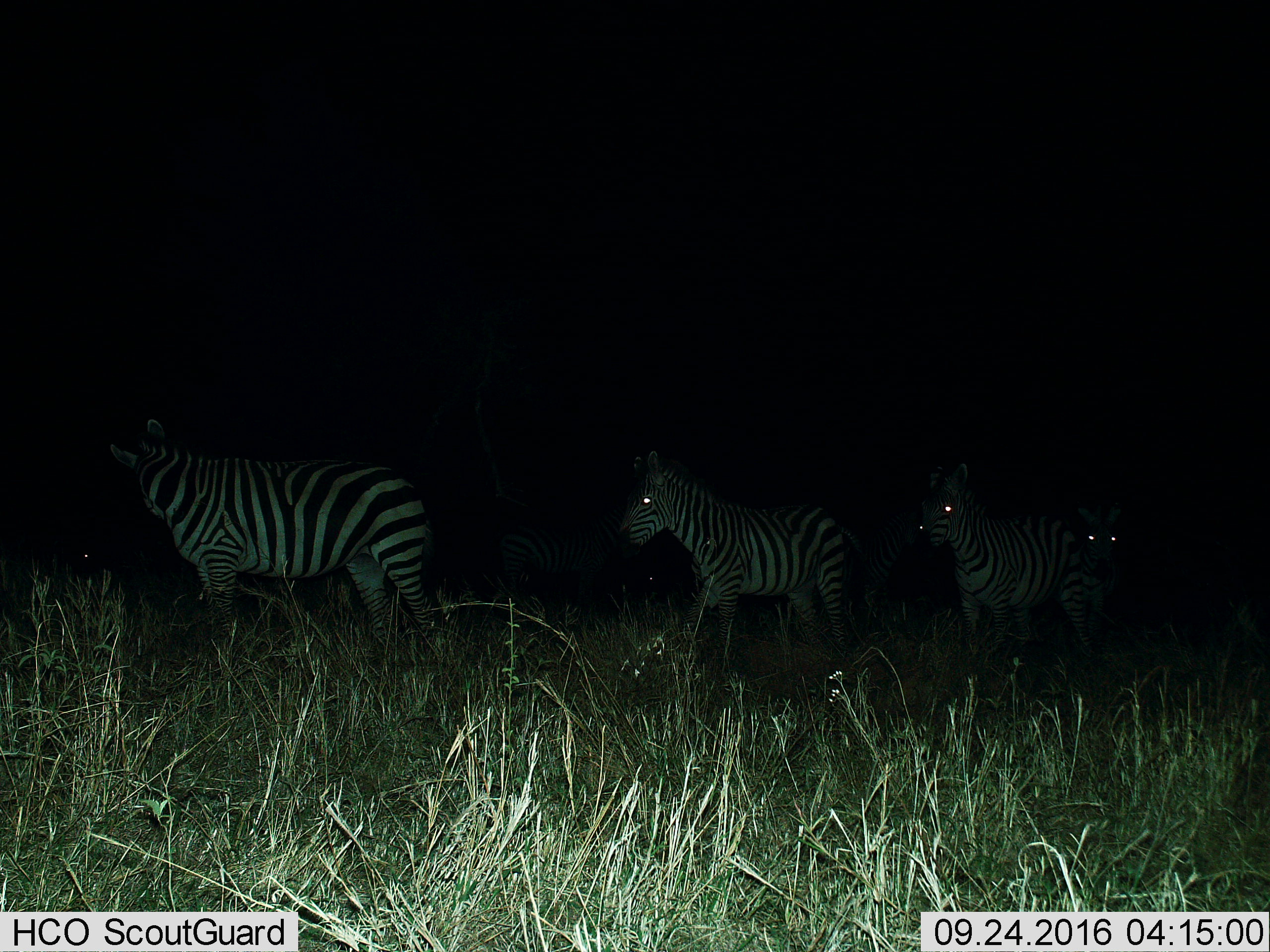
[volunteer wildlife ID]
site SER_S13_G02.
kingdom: Animalia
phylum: Chordata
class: Mammalia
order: Perissodactyla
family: Equidae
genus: Equus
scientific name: Equus quagga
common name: plains zebra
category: zebraplains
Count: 4.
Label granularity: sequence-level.